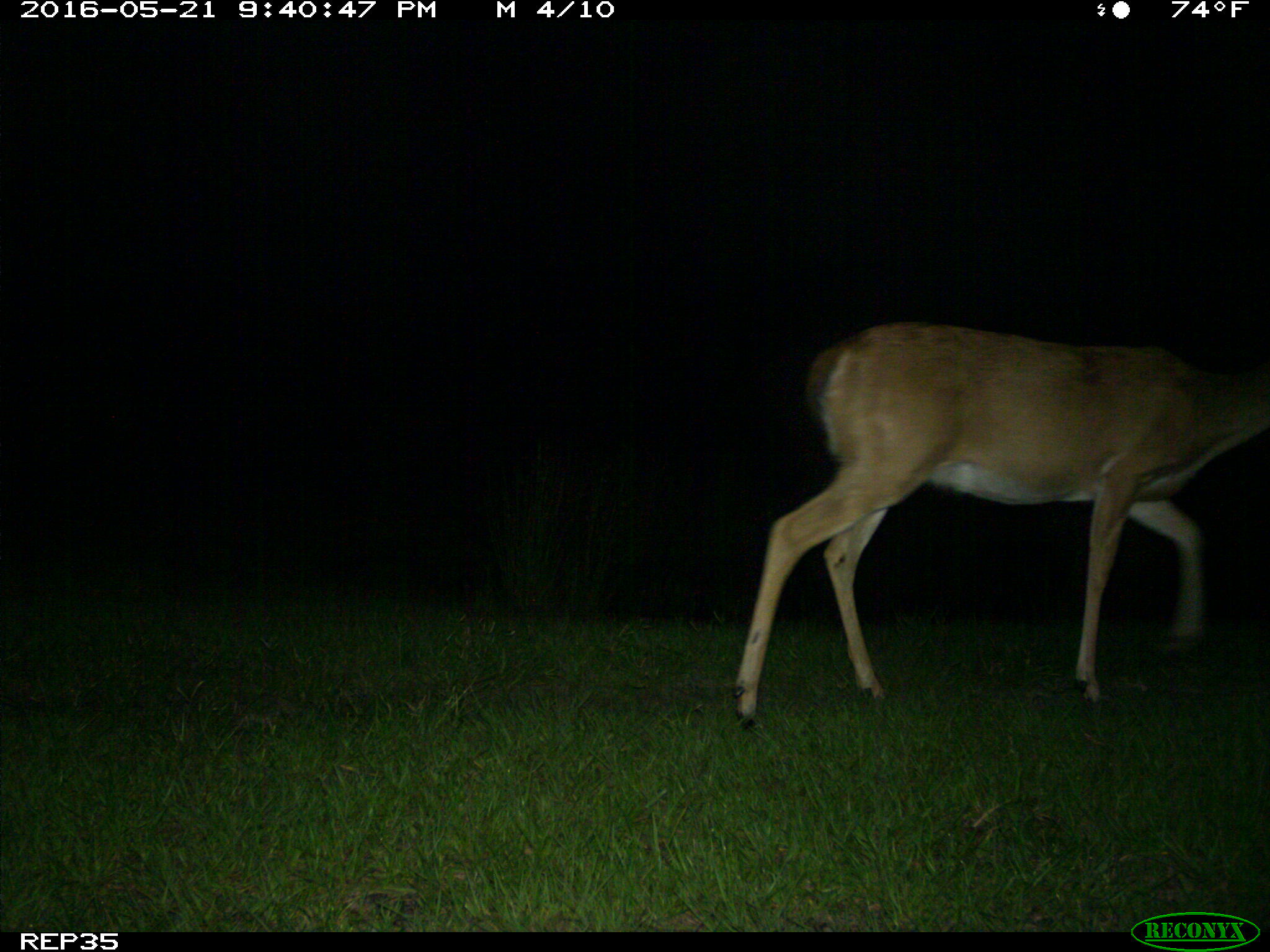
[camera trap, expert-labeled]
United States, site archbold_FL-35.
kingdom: Animalia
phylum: Chordata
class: Mammalia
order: Artiodactyla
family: Cervidae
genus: Odocoileus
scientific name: Odocoileus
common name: deer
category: unidentified deer